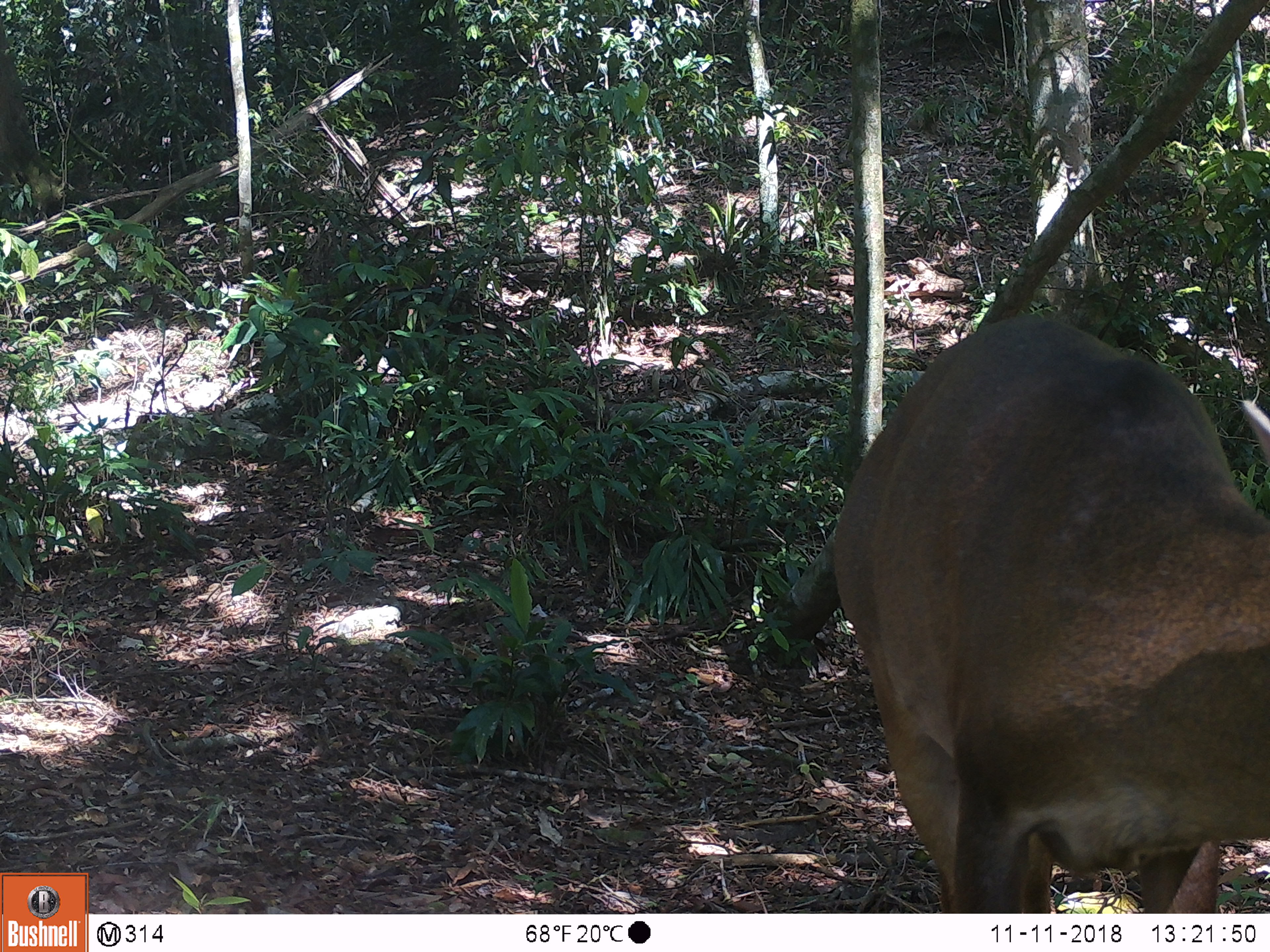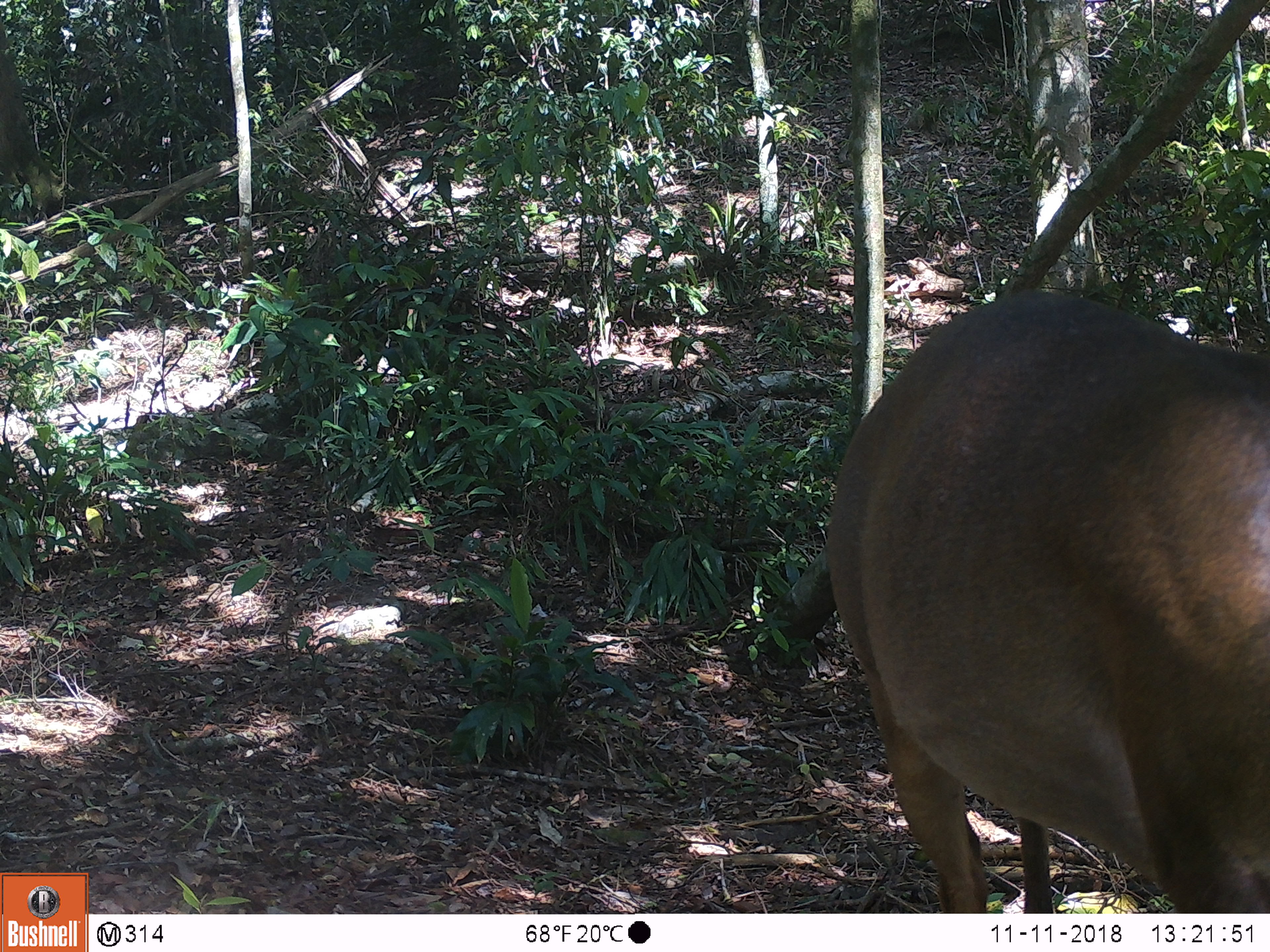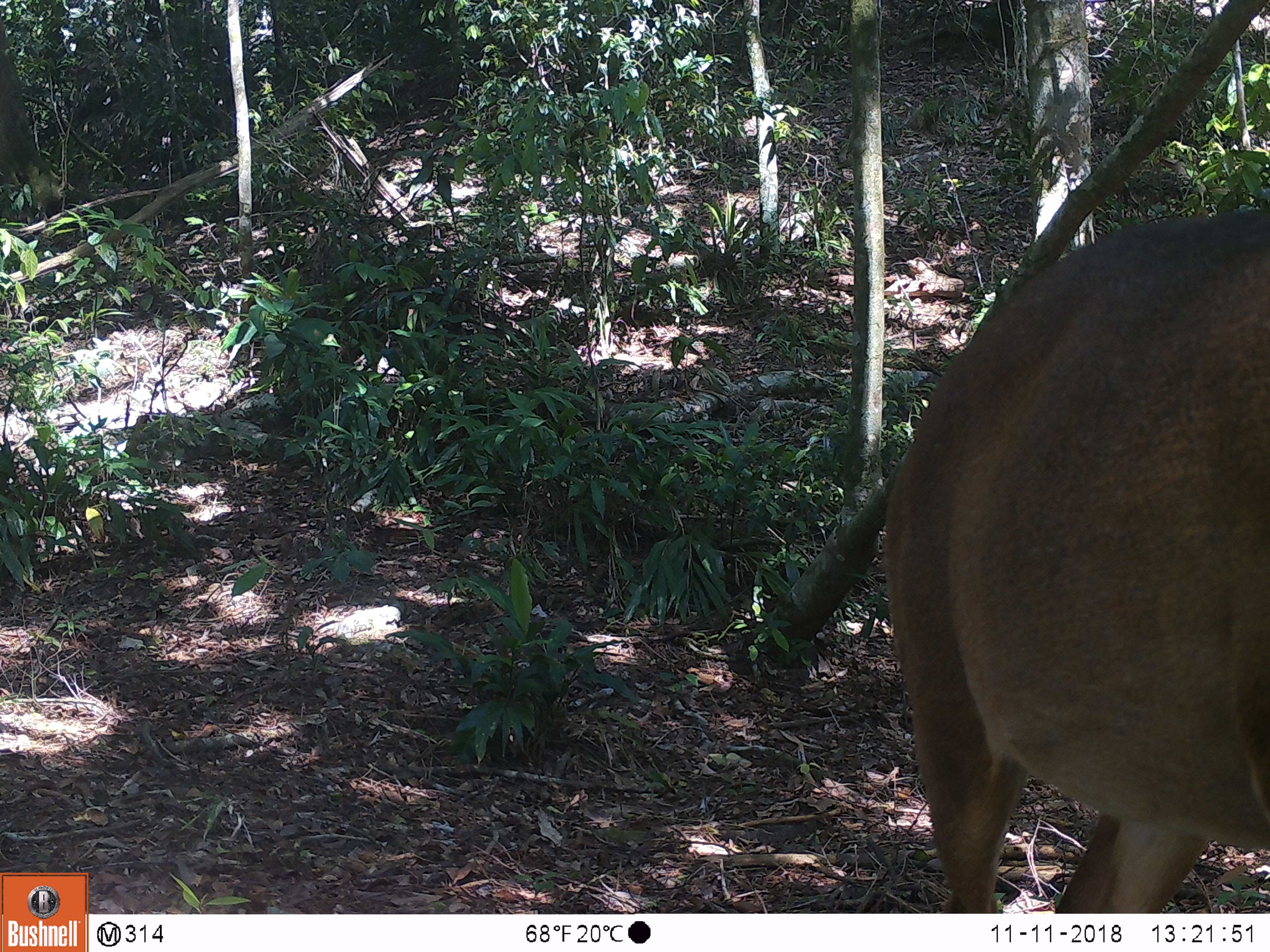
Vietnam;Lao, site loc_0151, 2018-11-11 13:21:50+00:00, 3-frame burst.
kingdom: Animalia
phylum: Chordata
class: Mammalia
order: Artiodactyla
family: Cervidae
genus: Muntiacus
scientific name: Muntiacus vuquangensis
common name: large-antlered muntjac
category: large antlered muntjac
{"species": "large antlered muntjac (large-antlered muntjac) (Muntiacus vuquangensis)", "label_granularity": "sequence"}